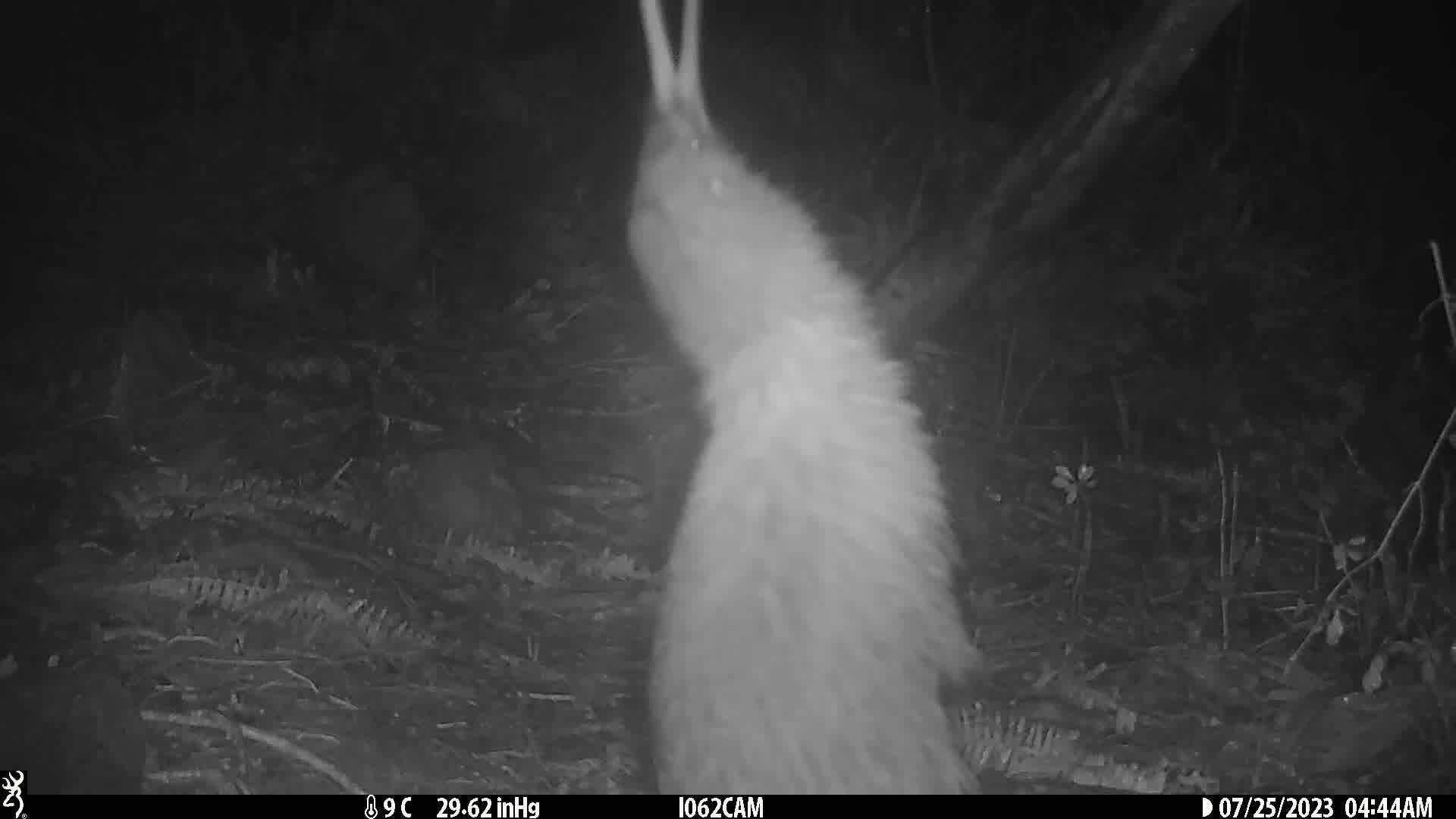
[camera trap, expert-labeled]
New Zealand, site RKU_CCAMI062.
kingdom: Animalia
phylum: Chordata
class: Aves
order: Apterygiformes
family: Apterygidae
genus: Apteryx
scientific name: Apteryx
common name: kiwi